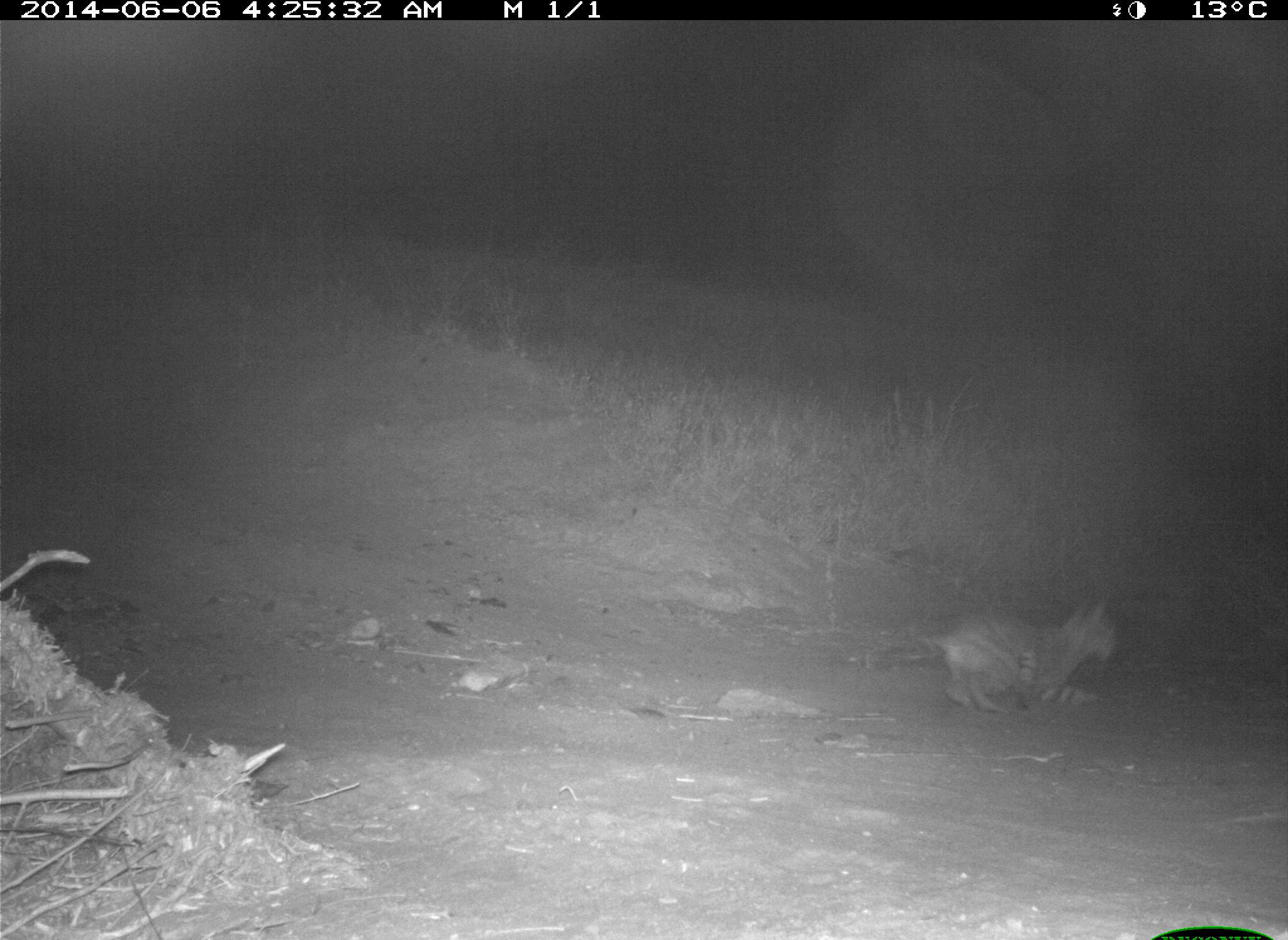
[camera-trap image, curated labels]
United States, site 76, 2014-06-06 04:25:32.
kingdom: Animalia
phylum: Chordata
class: Mammalia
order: Carnivora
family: Felidae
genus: Lynx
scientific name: Lynx rufus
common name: bobcat